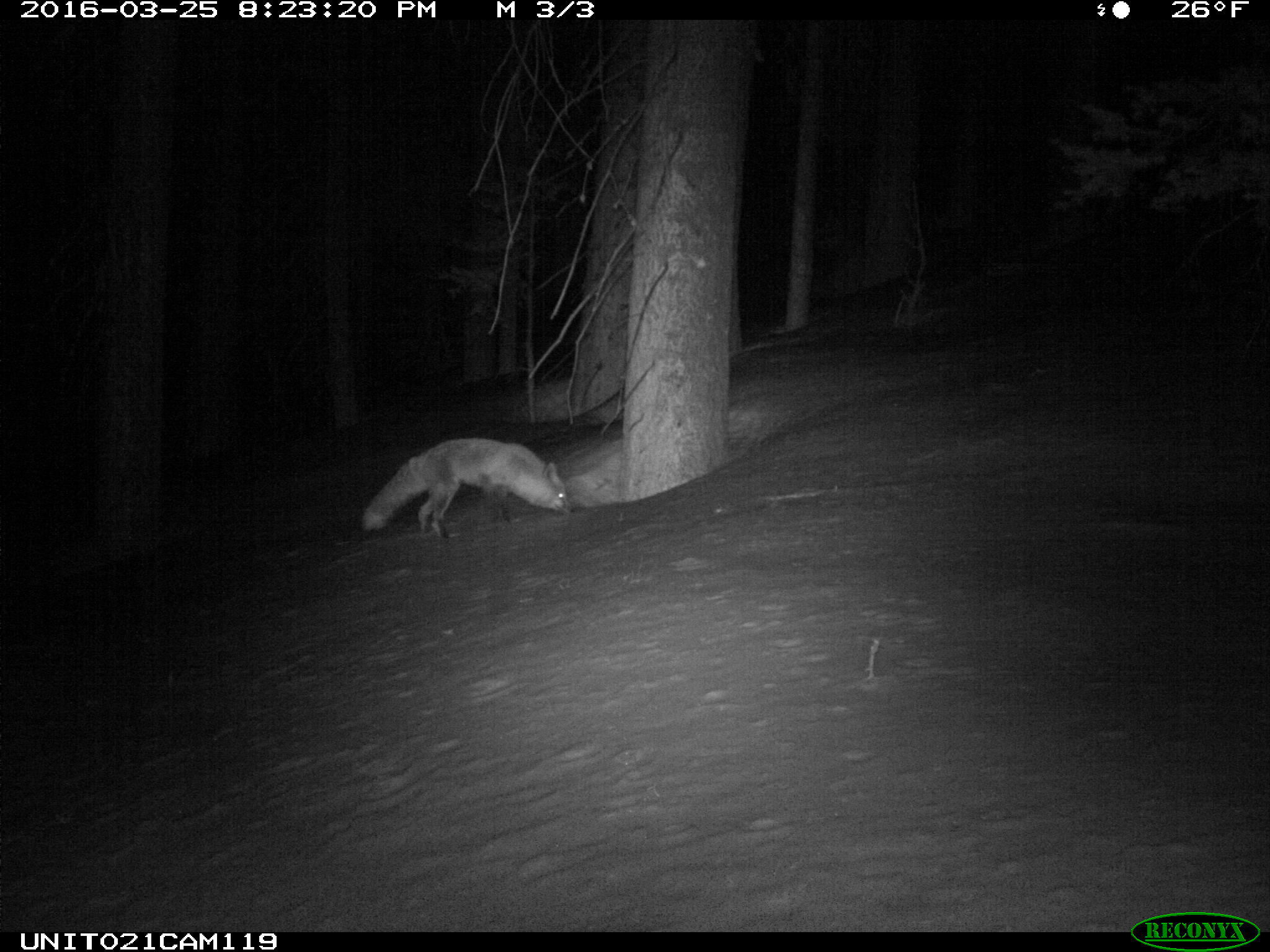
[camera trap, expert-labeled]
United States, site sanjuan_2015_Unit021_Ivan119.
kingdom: Animalia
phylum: Chordata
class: Mammalia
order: Carnivora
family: Canidae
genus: Vulpes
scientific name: Vulpes vulpes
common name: red fox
Vulpes vulpes (red fox).